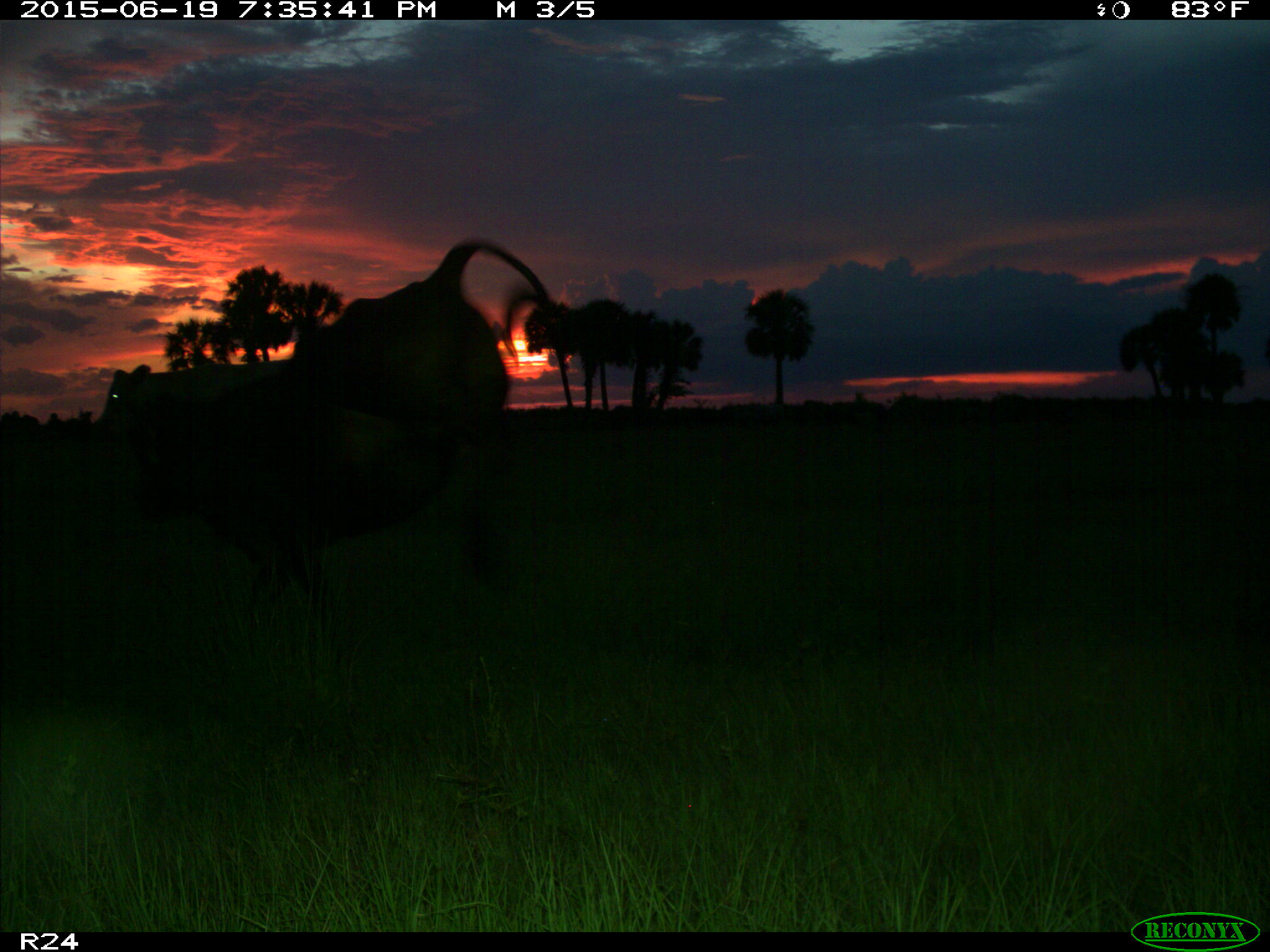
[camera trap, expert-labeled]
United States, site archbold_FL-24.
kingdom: Animalia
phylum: Chordata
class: Mammalia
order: Artiodactyla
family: Bovidae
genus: Bos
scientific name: Bos taurus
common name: domestic cow